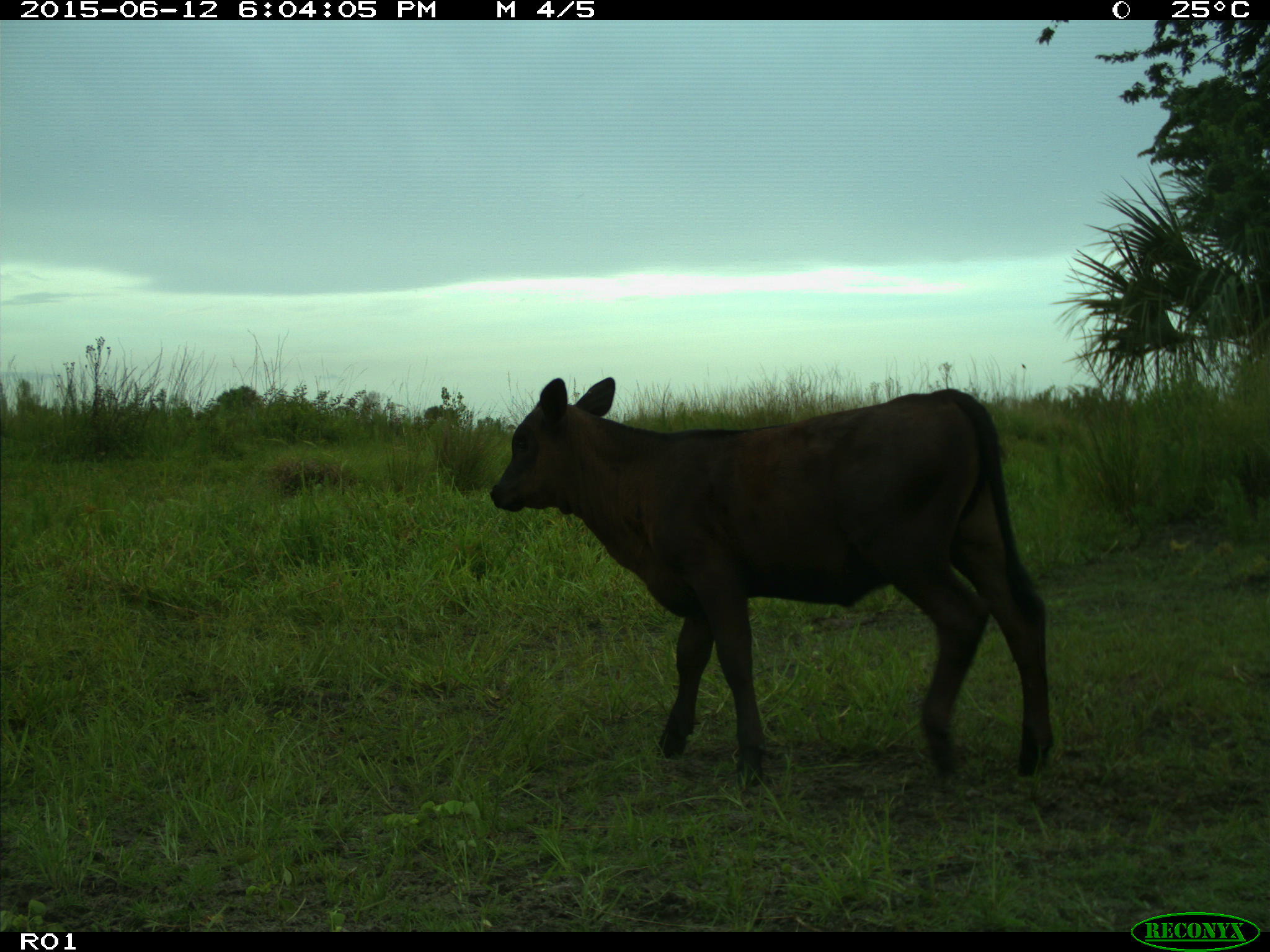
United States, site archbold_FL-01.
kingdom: Animalia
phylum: Chordata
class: Mammalia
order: Artiodactyla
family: Bovidae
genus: Bos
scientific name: Bos taurus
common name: domestic cow